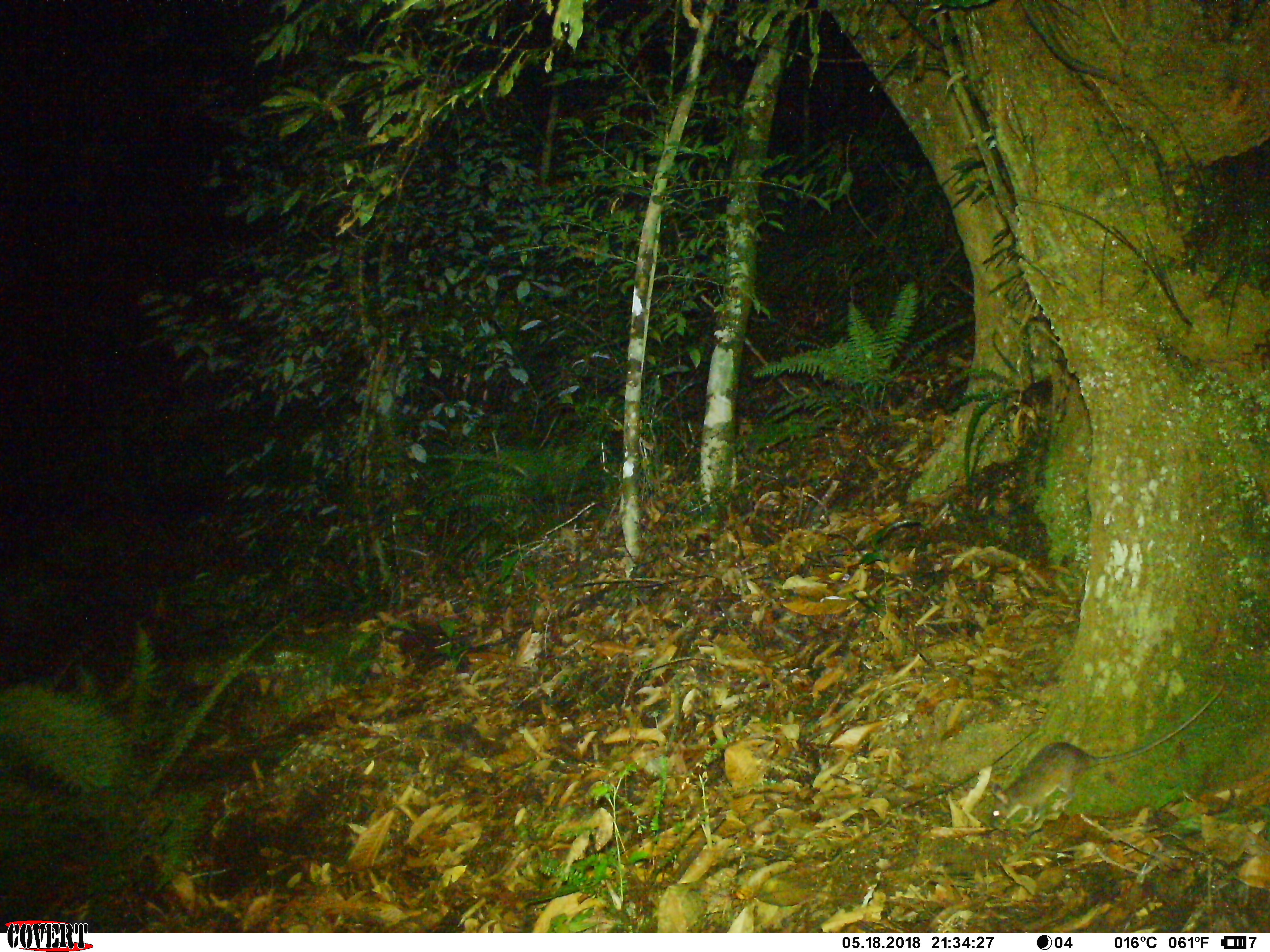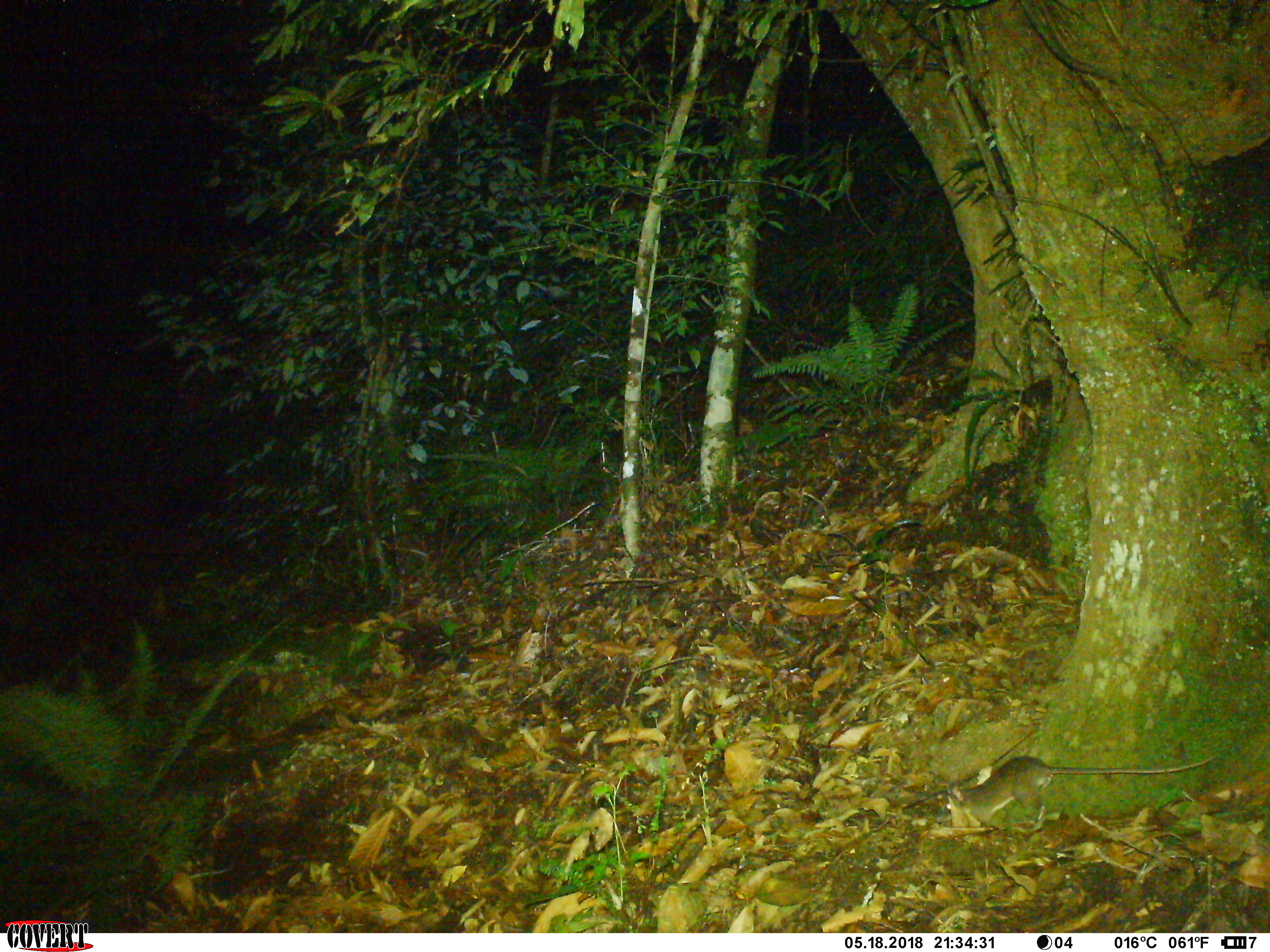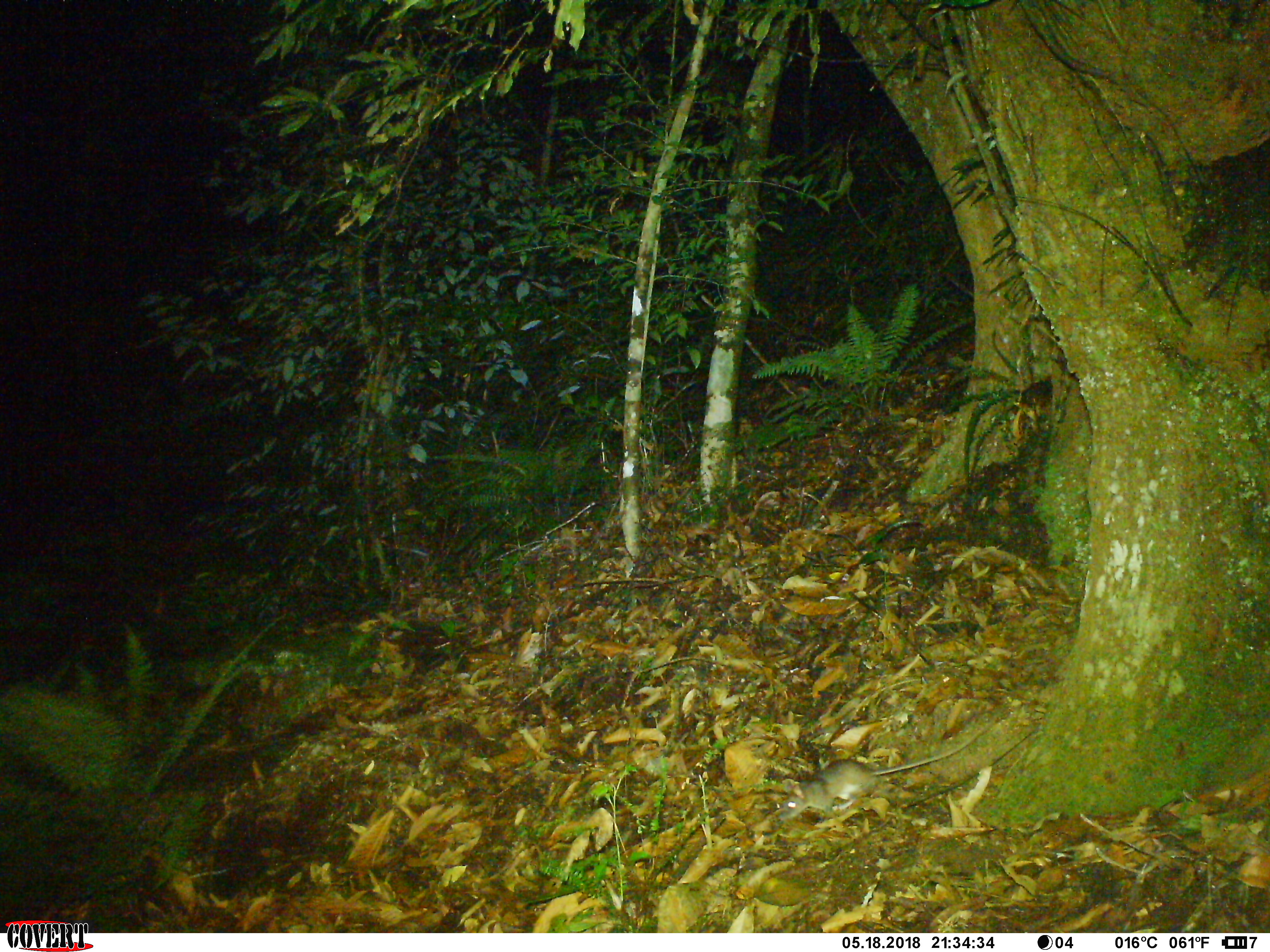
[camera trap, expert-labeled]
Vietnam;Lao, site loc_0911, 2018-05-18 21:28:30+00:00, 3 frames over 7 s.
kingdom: Animalia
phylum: Chordata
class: Mammalia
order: Rodentia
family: Muridae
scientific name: Muridae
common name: old-world mice and rats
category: unidentified murid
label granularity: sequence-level